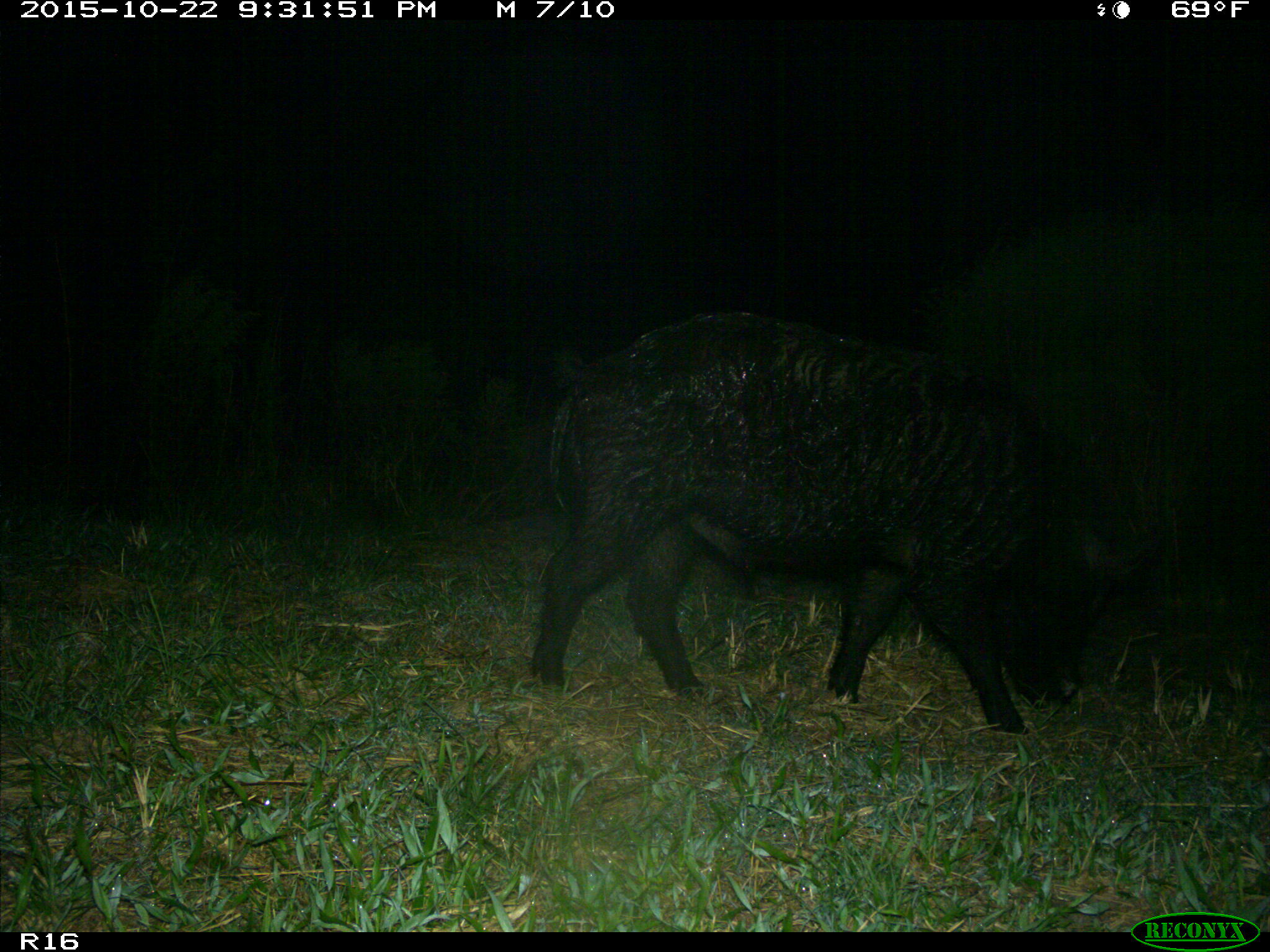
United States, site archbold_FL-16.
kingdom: Animalia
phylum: Chordata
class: Mammalia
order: Artiodactyla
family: Suidae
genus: Sus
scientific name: Sus scrofa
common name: wild boar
Sus scrofa (wild boar).